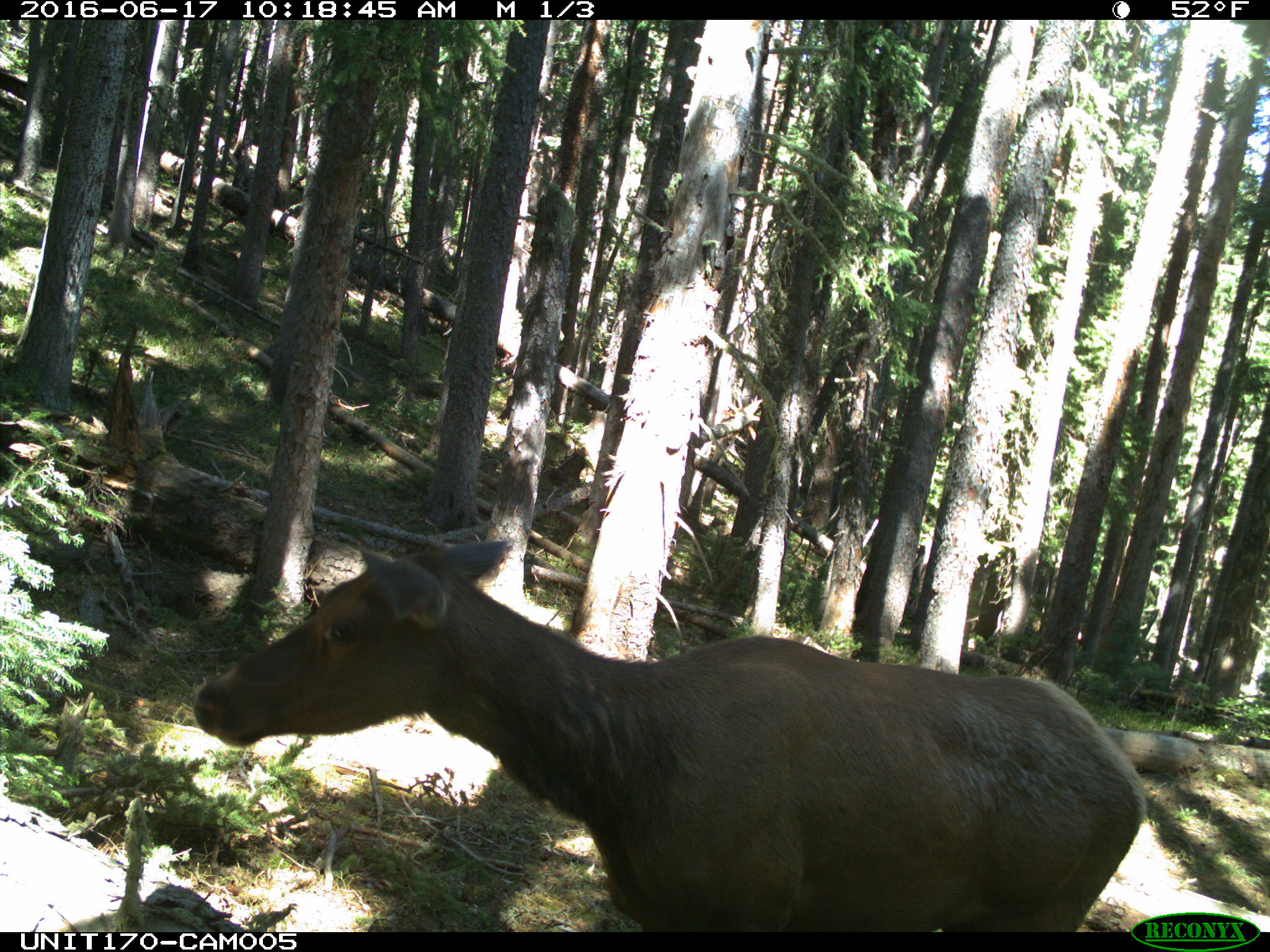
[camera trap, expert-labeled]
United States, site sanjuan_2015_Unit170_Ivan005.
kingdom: Animalia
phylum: Chordata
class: Mammalia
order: Artiodactyla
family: Cervidae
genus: Cervus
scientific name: Cervus elaphus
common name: red deer